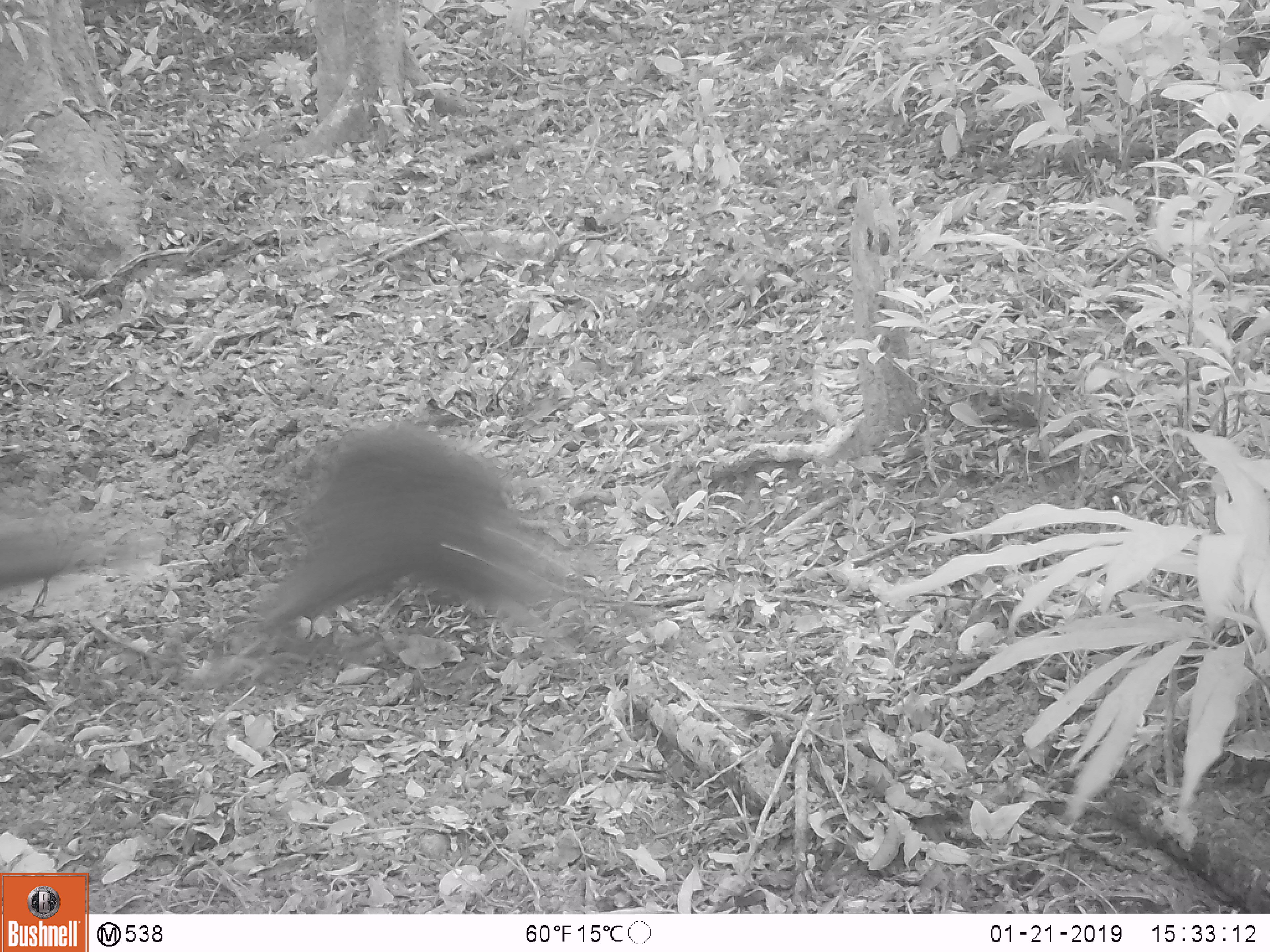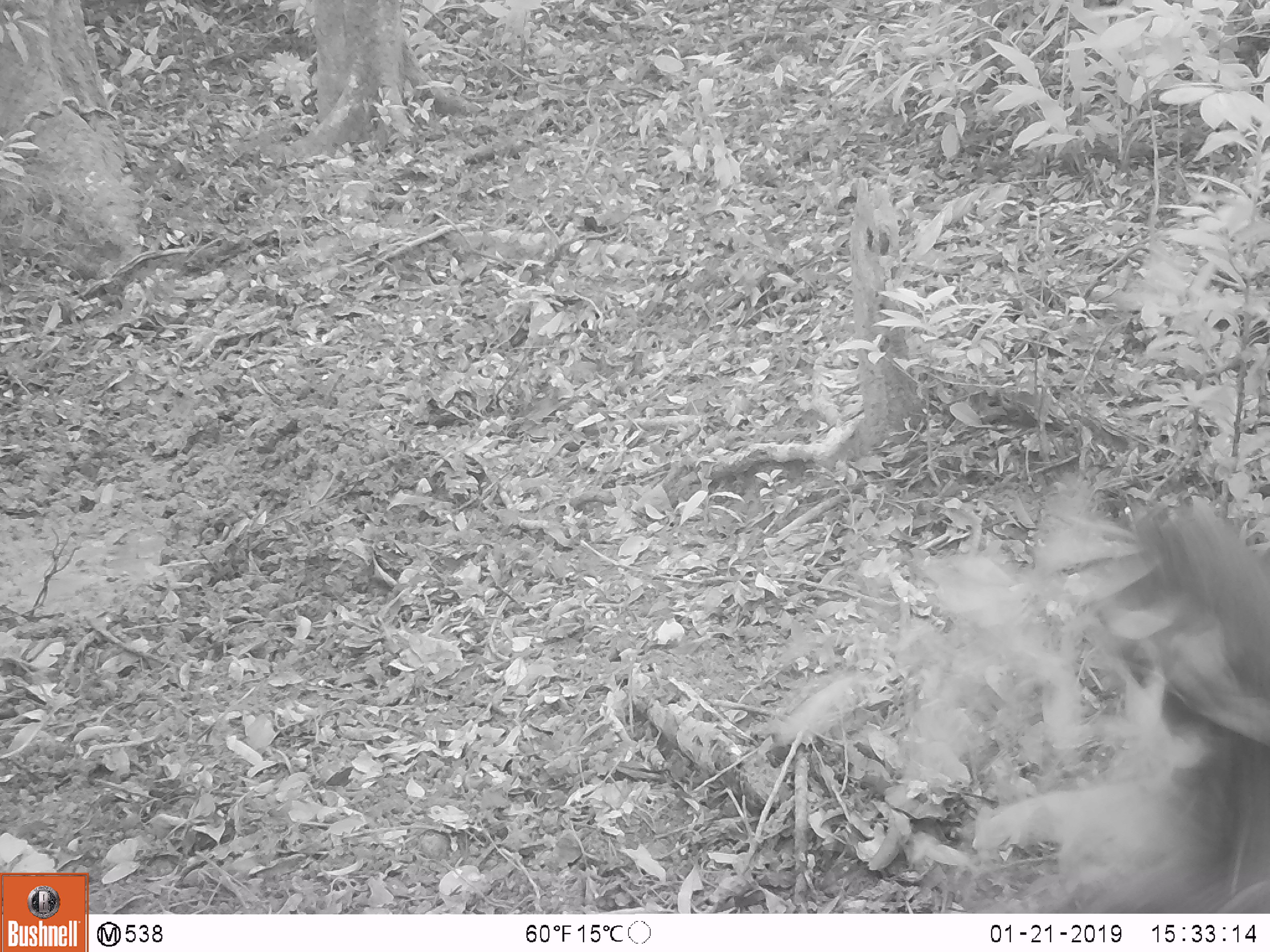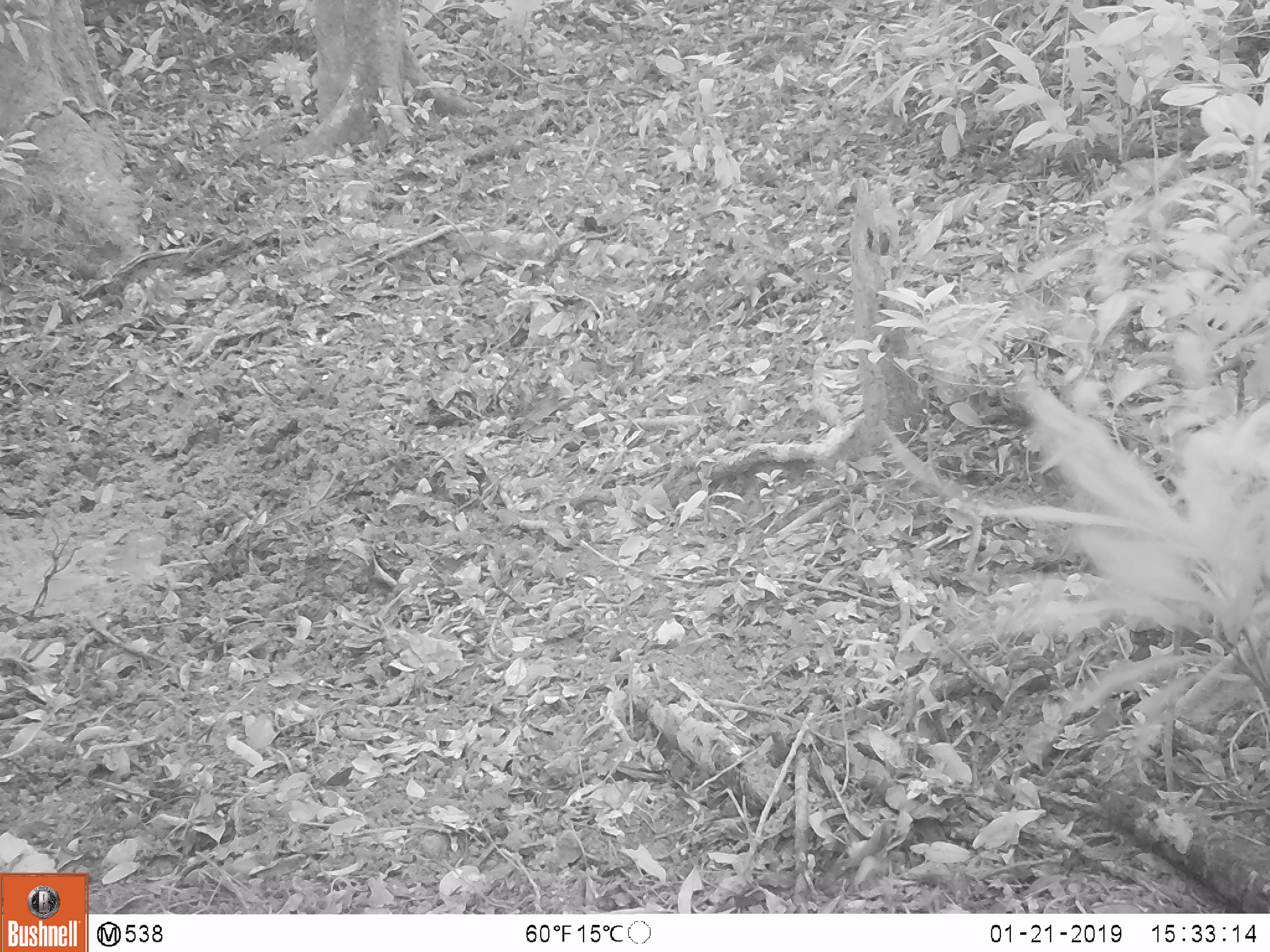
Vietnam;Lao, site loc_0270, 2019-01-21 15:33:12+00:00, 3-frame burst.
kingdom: Animalia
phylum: Chordata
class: Mammalia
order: Artiodactyla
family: Suidae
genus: Sus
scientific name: Sus scrofa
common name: eurasian wild pig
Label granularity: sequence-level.